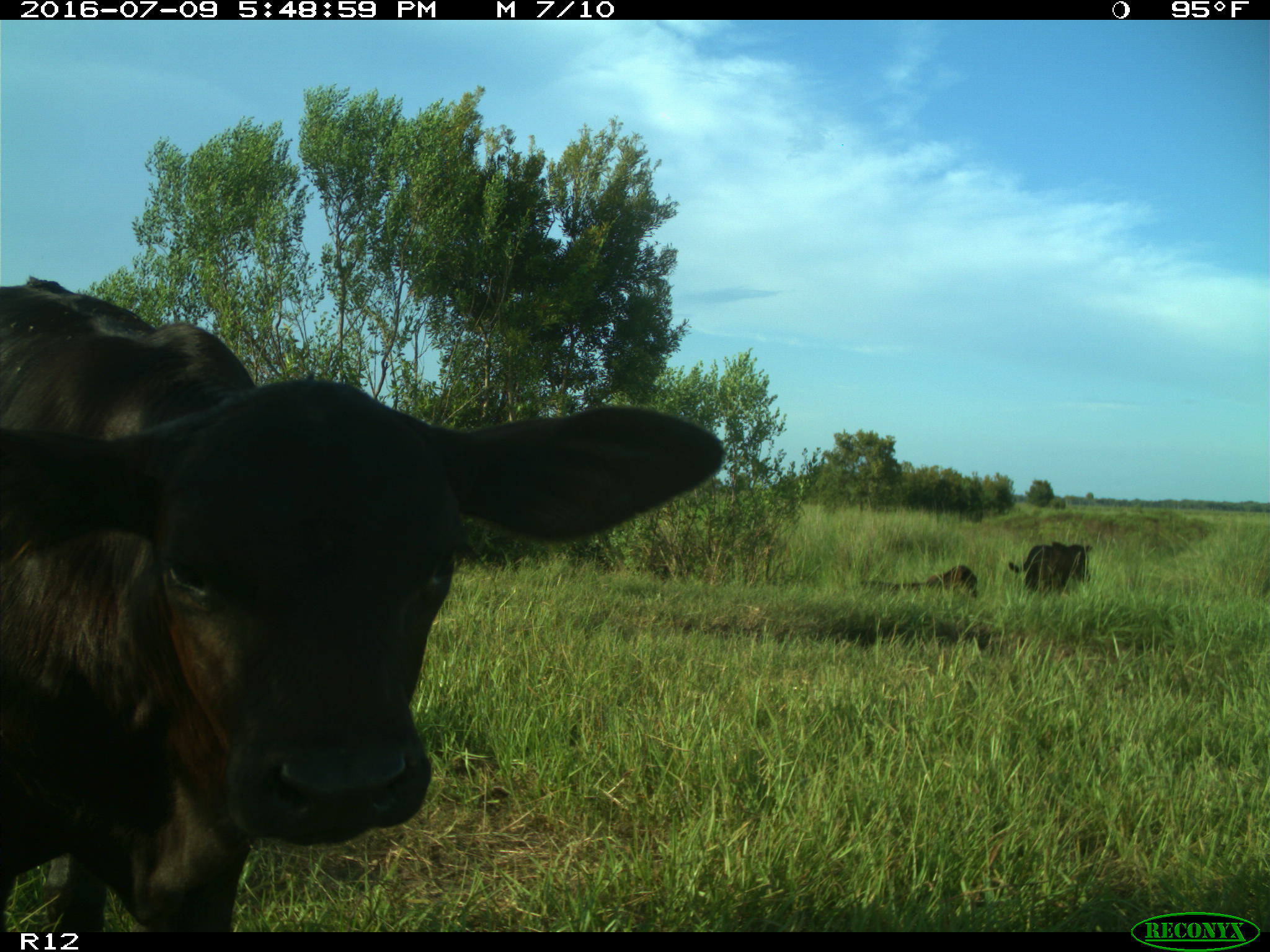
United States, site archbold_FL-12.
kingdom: Animalia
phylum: Chordata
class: Mammalia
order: Artiodactyla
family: Bovidae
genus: Bos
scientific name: Bos taurus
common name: domestic cow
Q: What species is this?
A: Bos taurus (domestic cow).